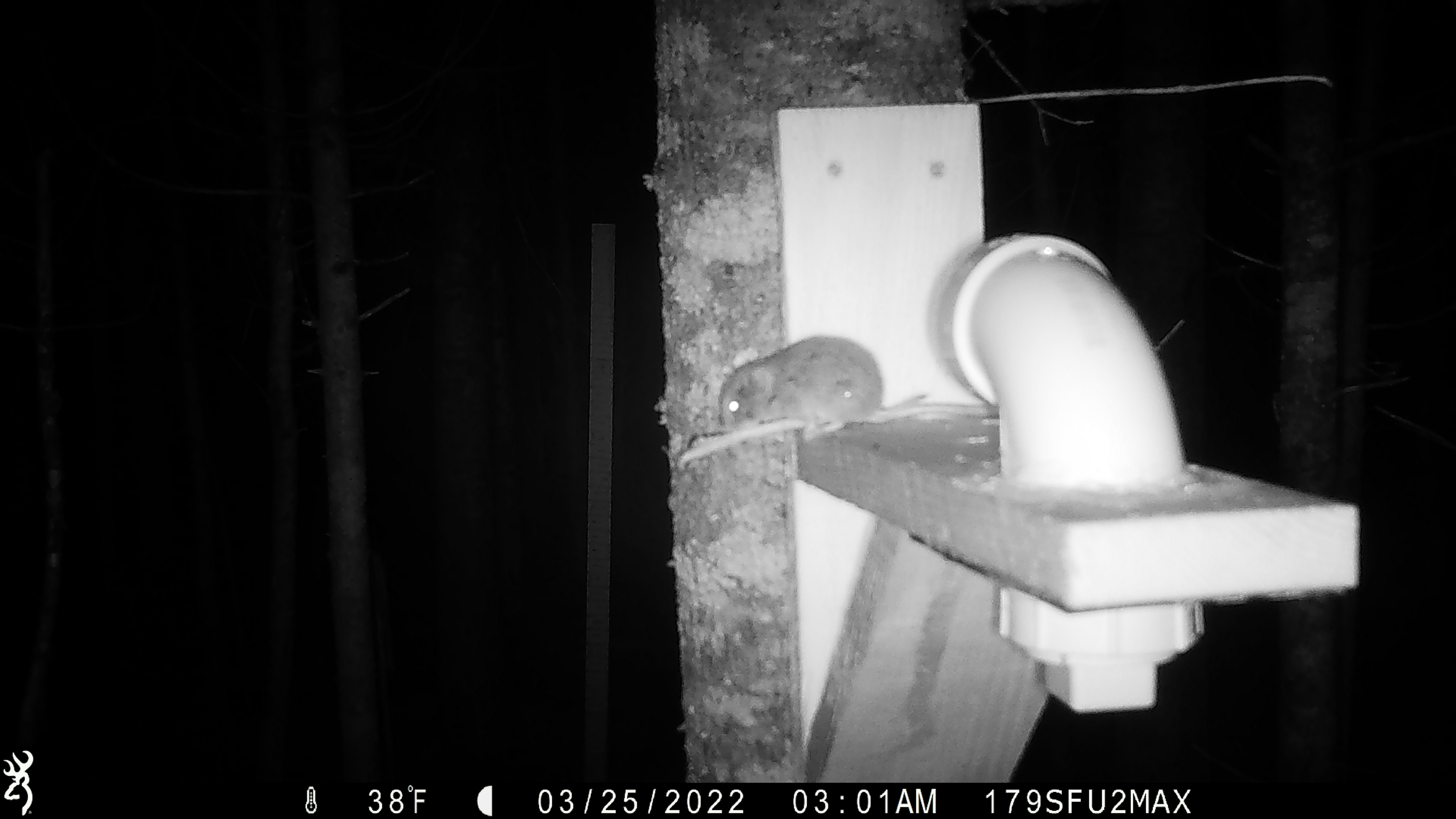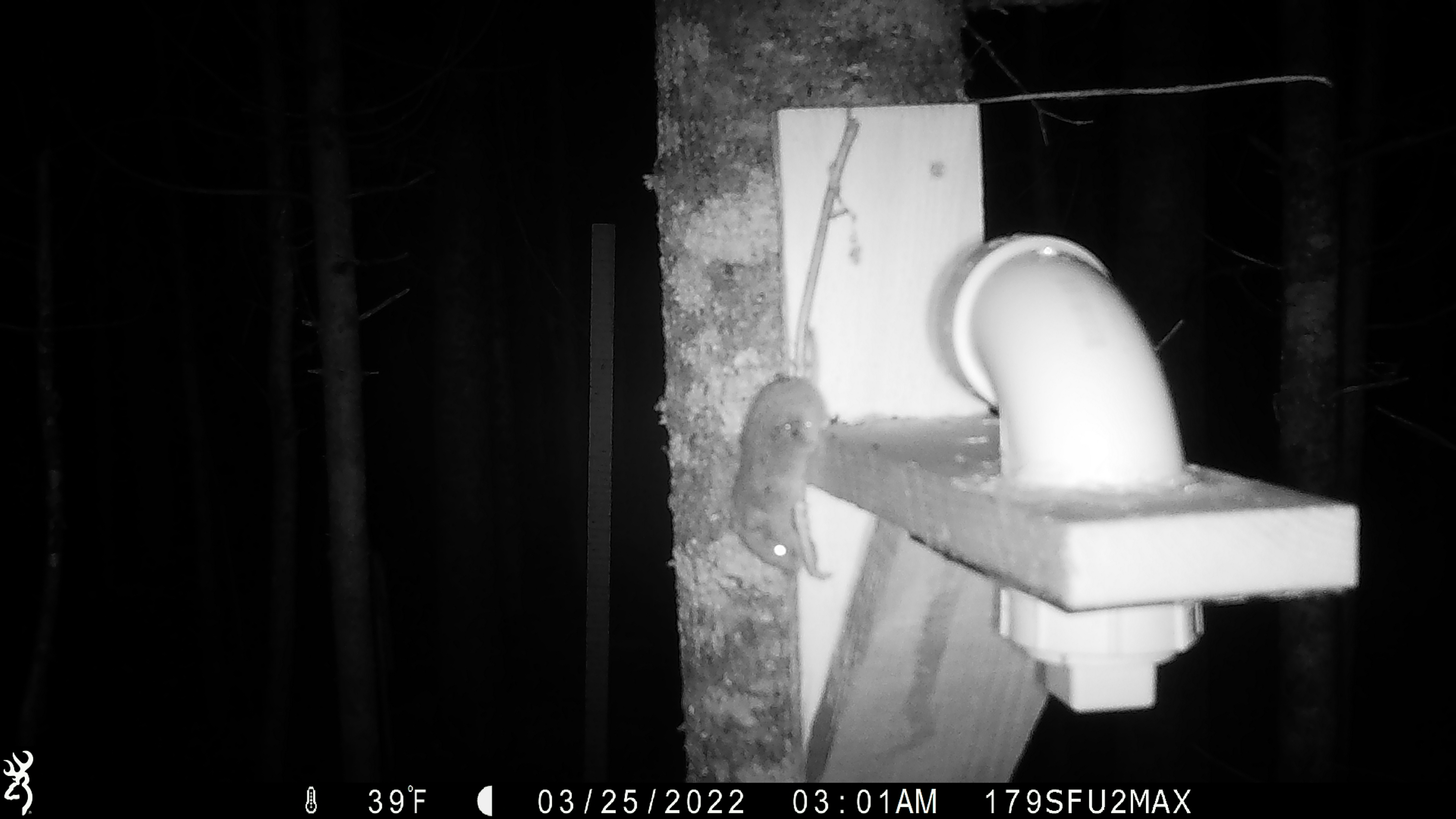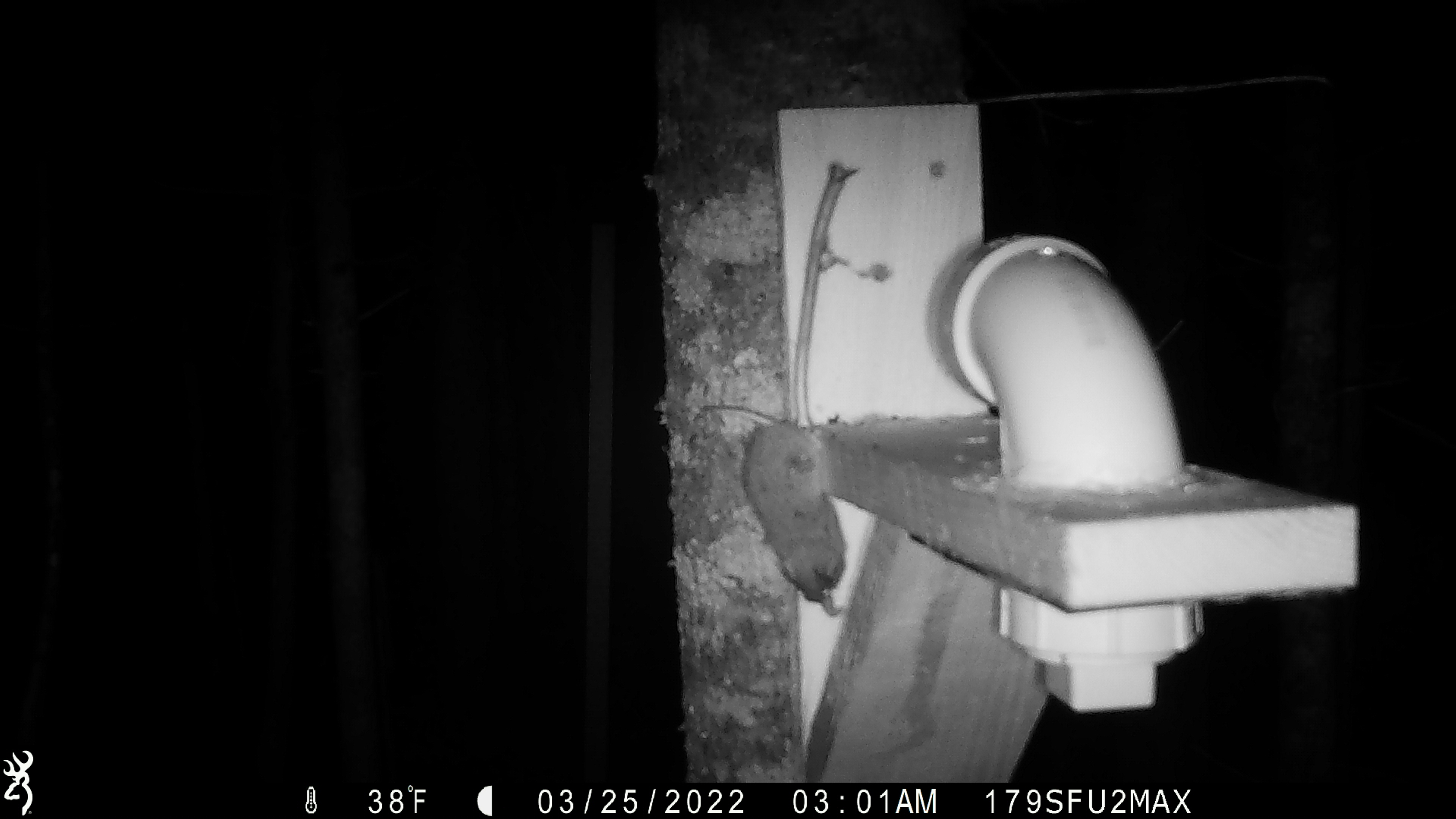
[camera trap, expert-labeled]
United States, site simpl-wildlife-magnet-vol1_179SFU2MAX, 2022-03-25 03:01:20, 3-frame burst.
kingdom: Animalia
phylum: Chordata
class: Mammalia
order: Rodentia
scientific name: Rodentia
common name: mouse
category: mouse sp.